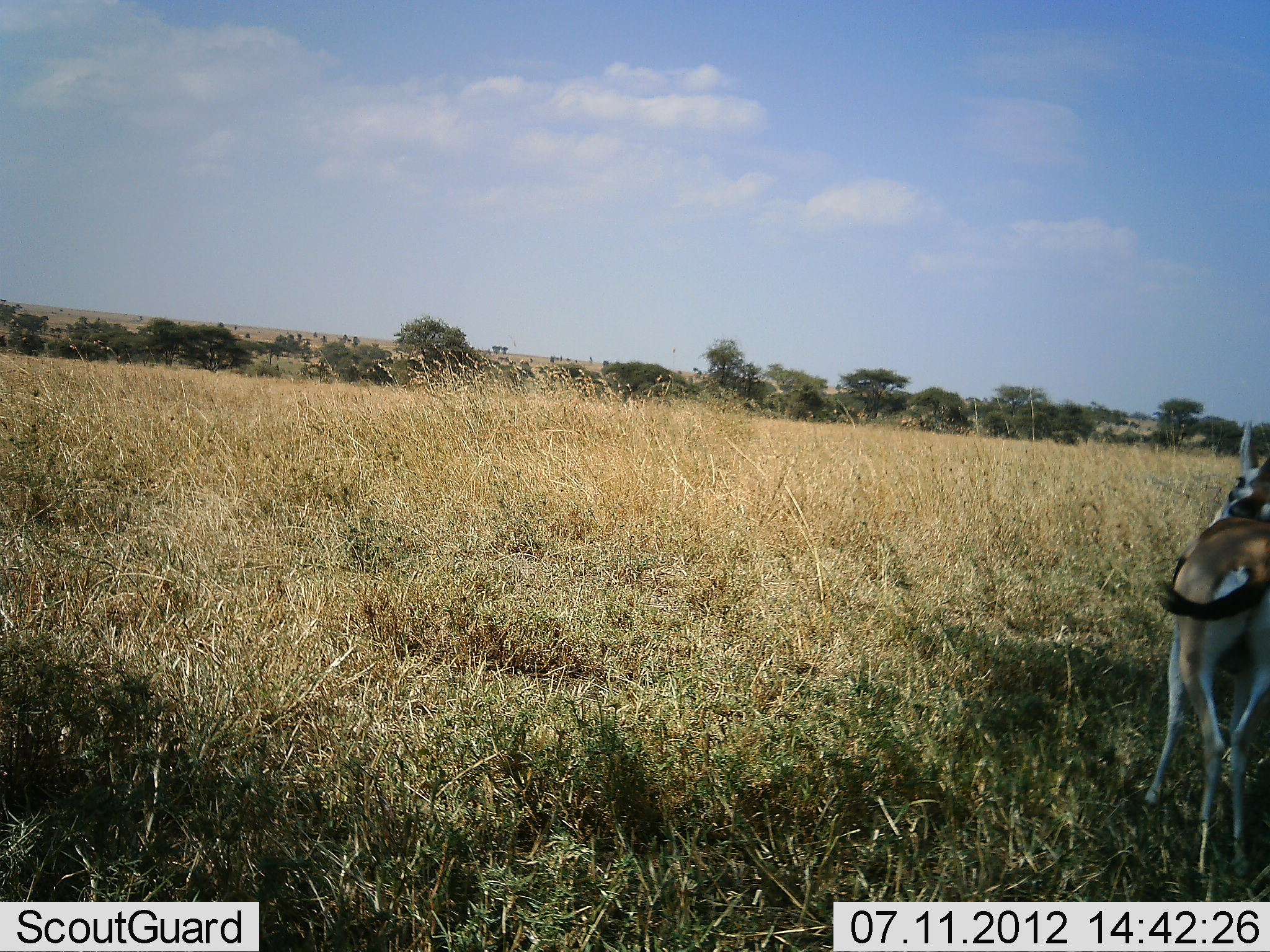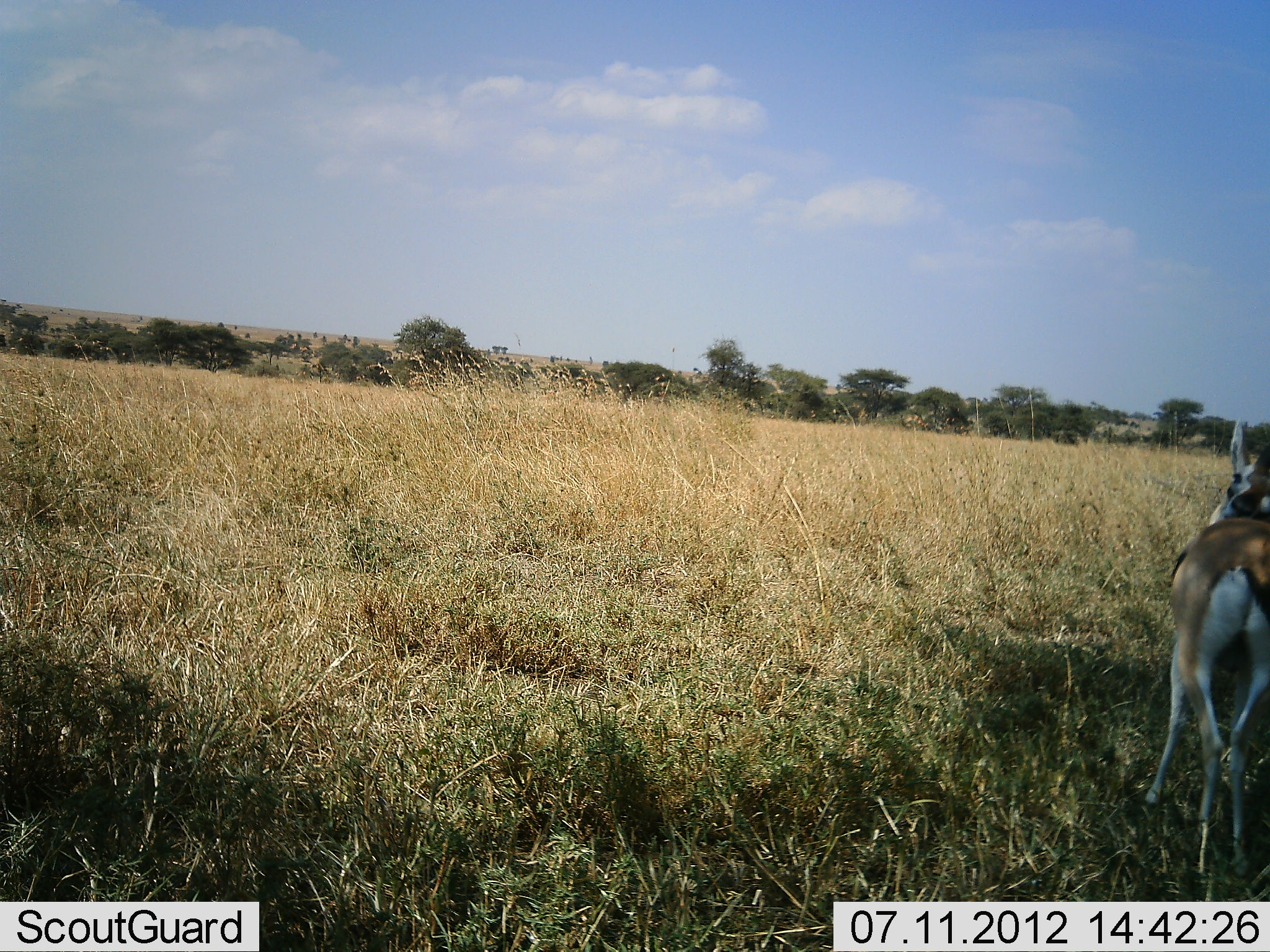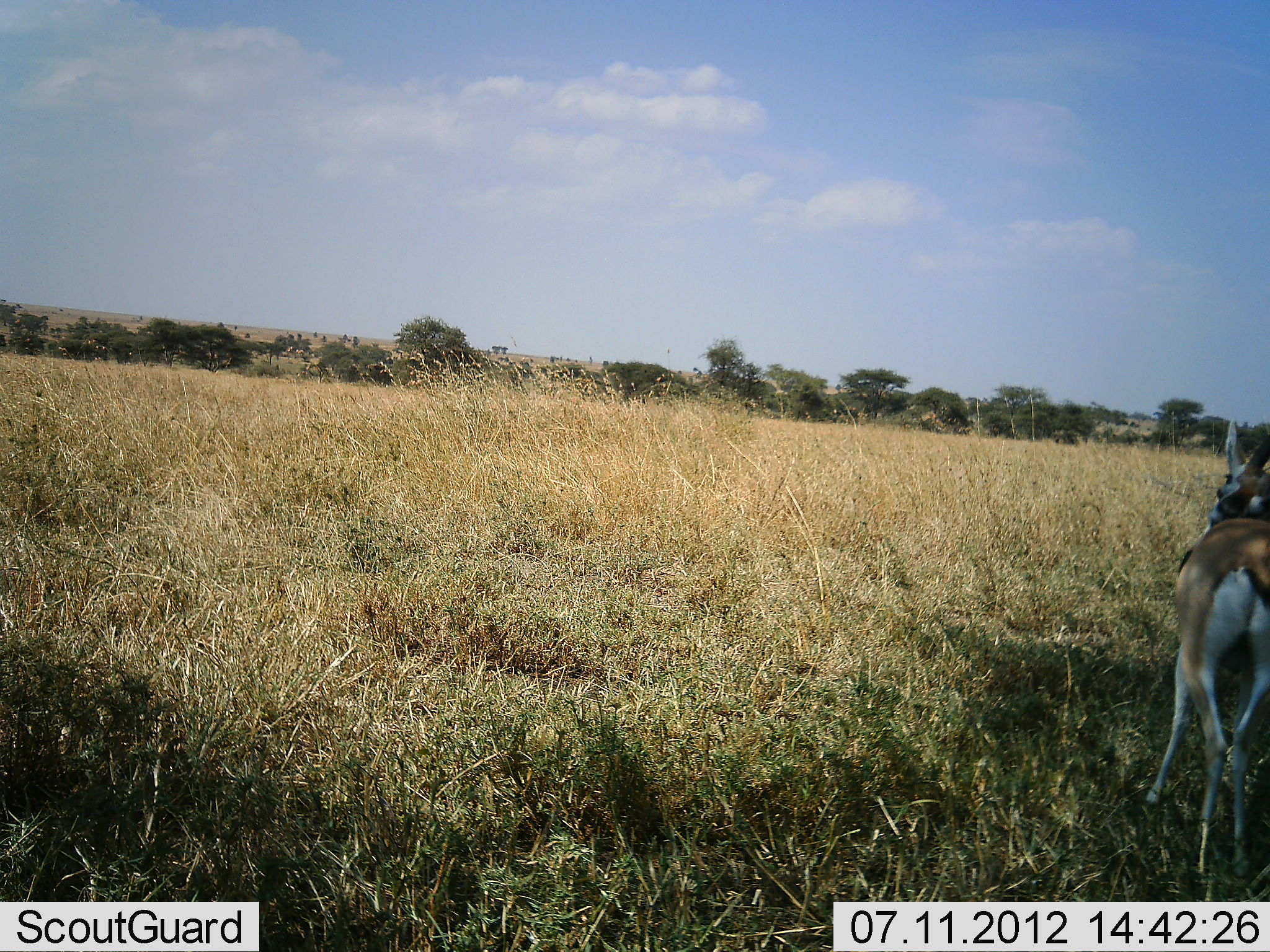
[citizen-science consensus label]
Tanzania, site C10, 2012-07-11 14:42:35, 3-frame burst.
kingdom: Animalia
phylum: Chordata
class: Mammalia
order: Artiodactyla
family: Bovidae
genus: Eudorcas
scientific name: Eudorcas thomsonii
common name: thomson's gazelle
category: gazellethomsons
Gazellethomsons (thomson's gazelle) (Eudorcas thomsonii), count 1. Behavior (volunteer vote fractions): standing 100%, resting 0%, moving 0%, interacting 0%. Young present (vote fraction): 0%. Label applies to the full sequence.